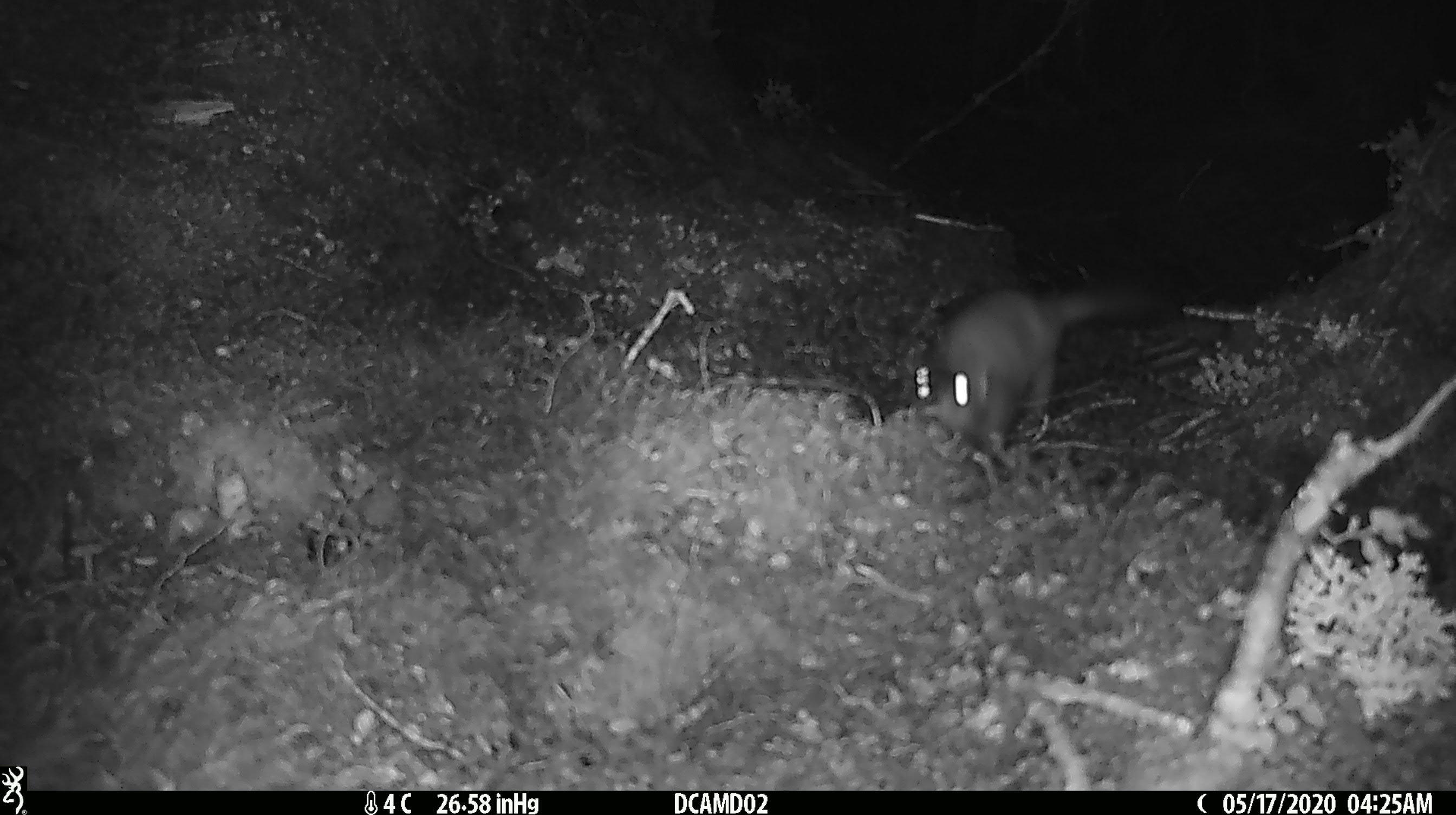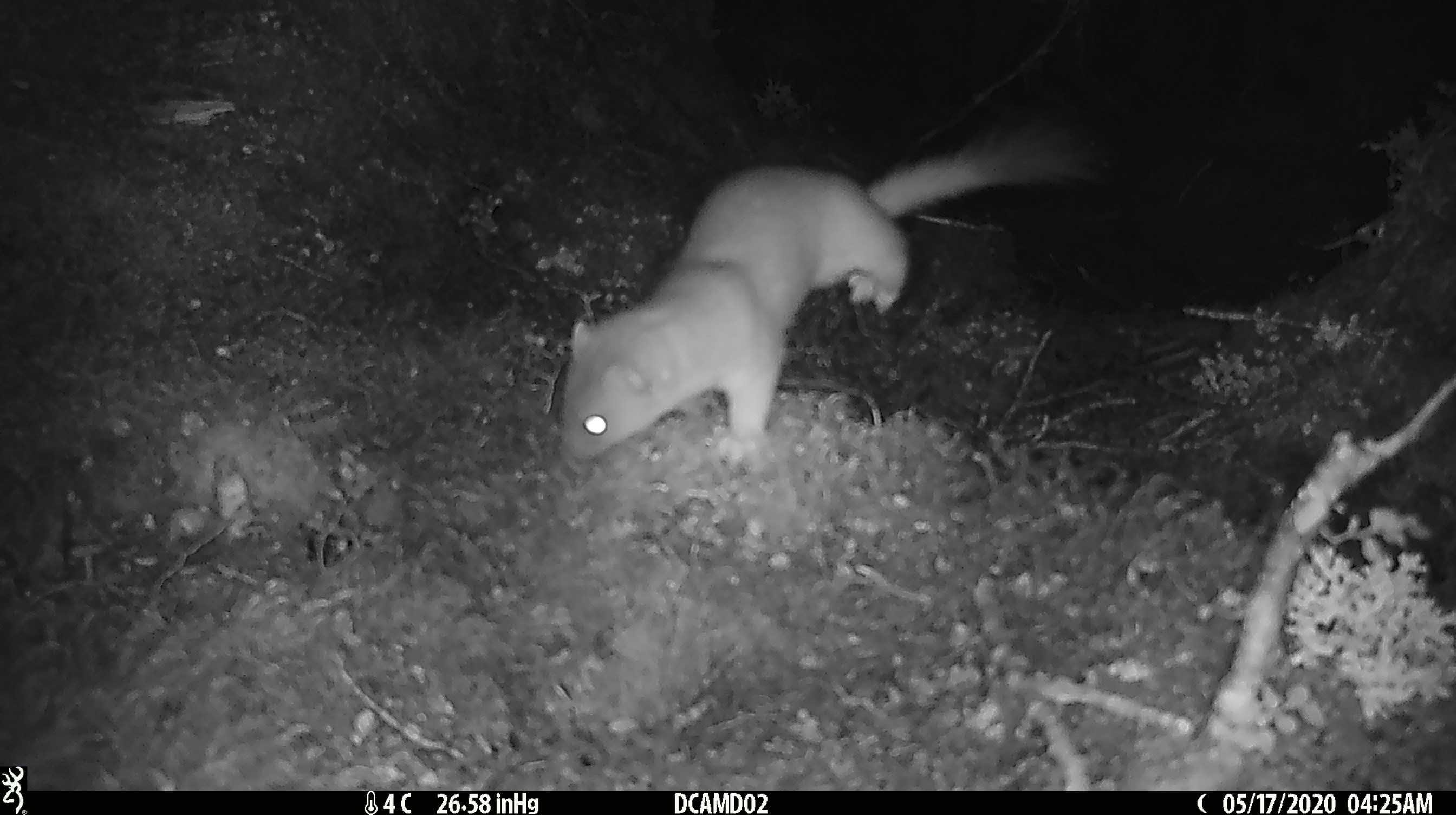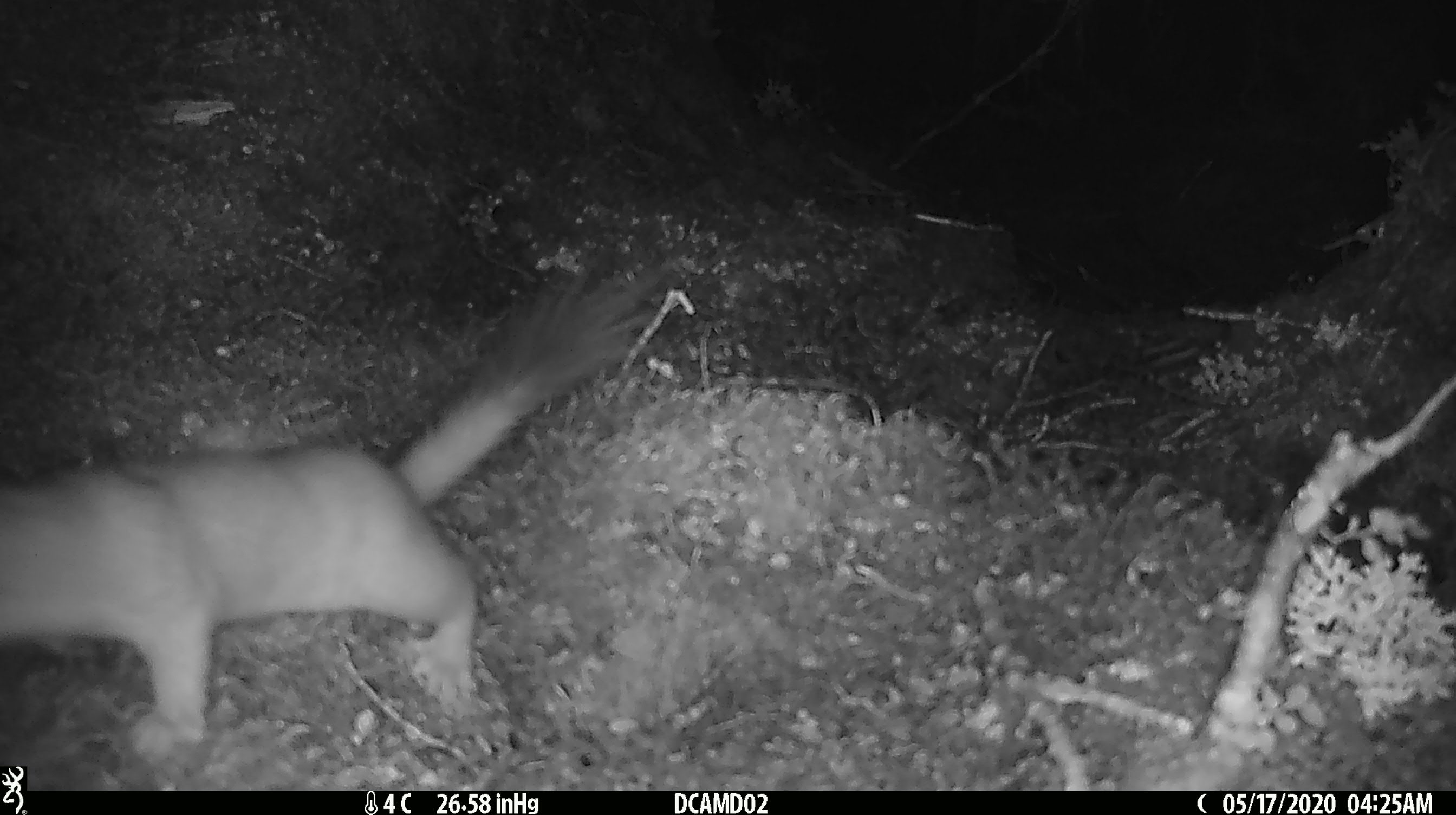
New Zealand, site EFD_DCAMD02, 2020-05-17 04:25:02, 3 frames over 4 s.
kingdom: Animalia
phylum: Chordata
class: Mammalia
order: Carnivora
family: Mustelidae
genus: Mustela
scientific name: Mustela erminea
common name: stoat